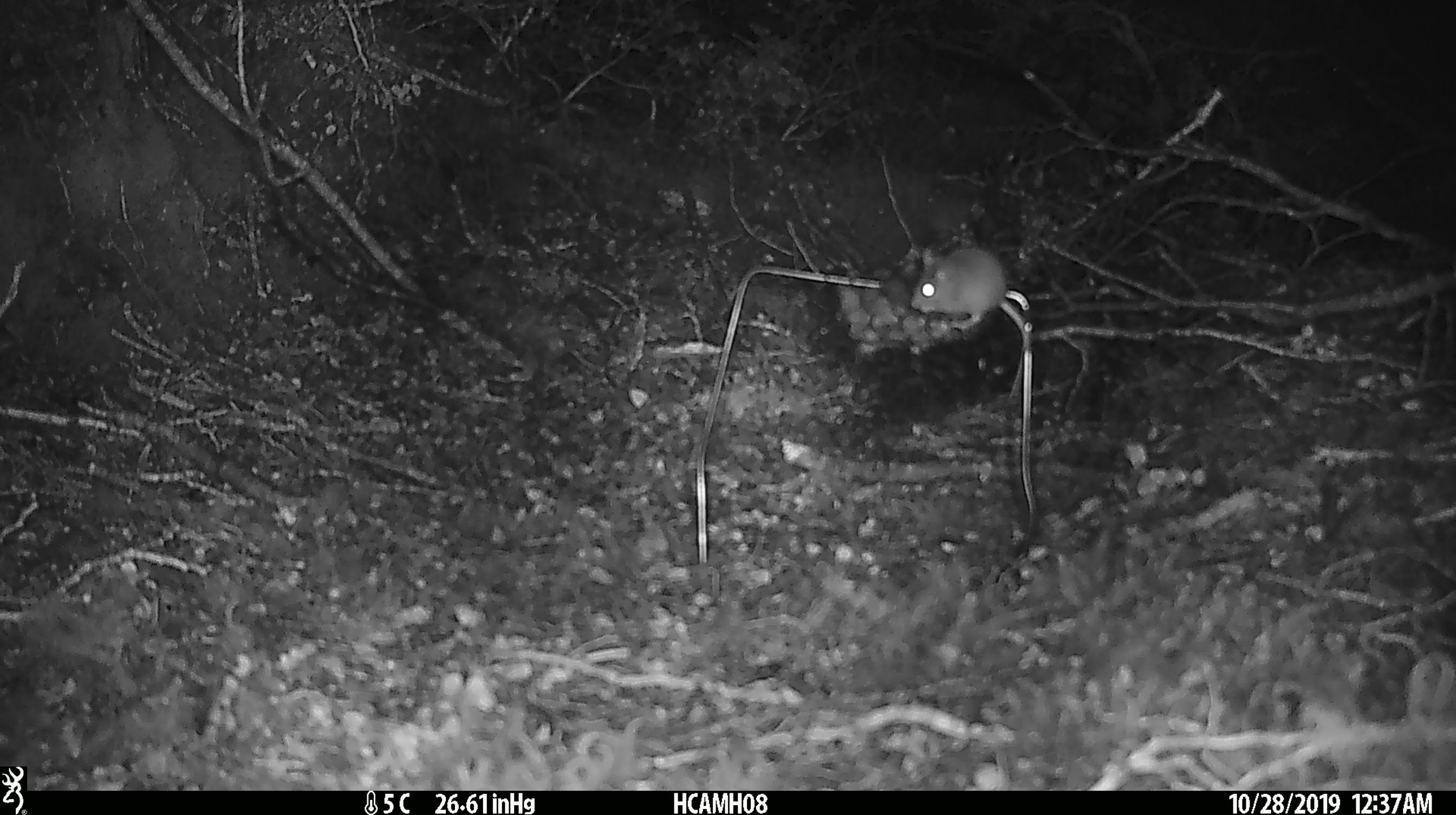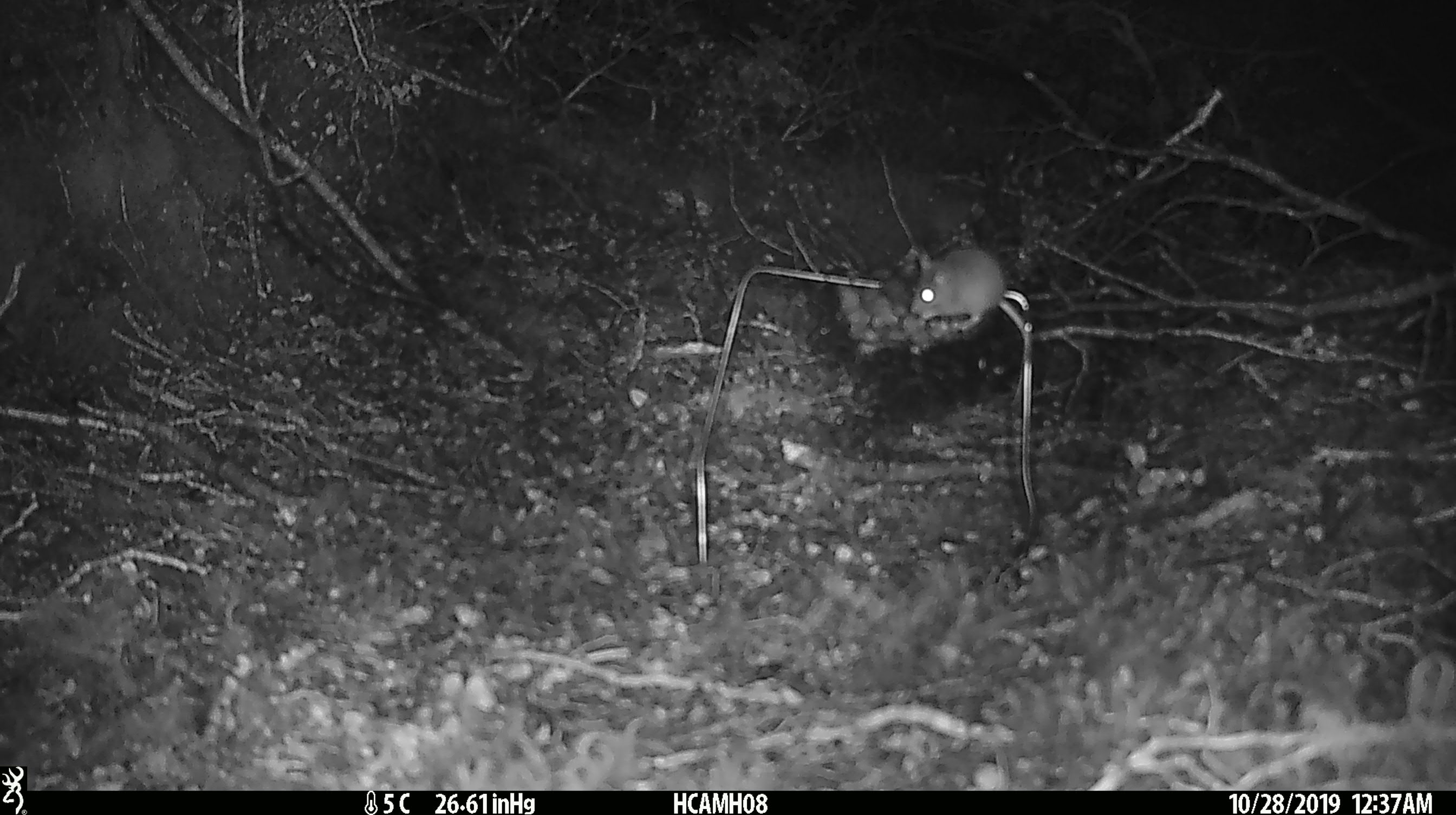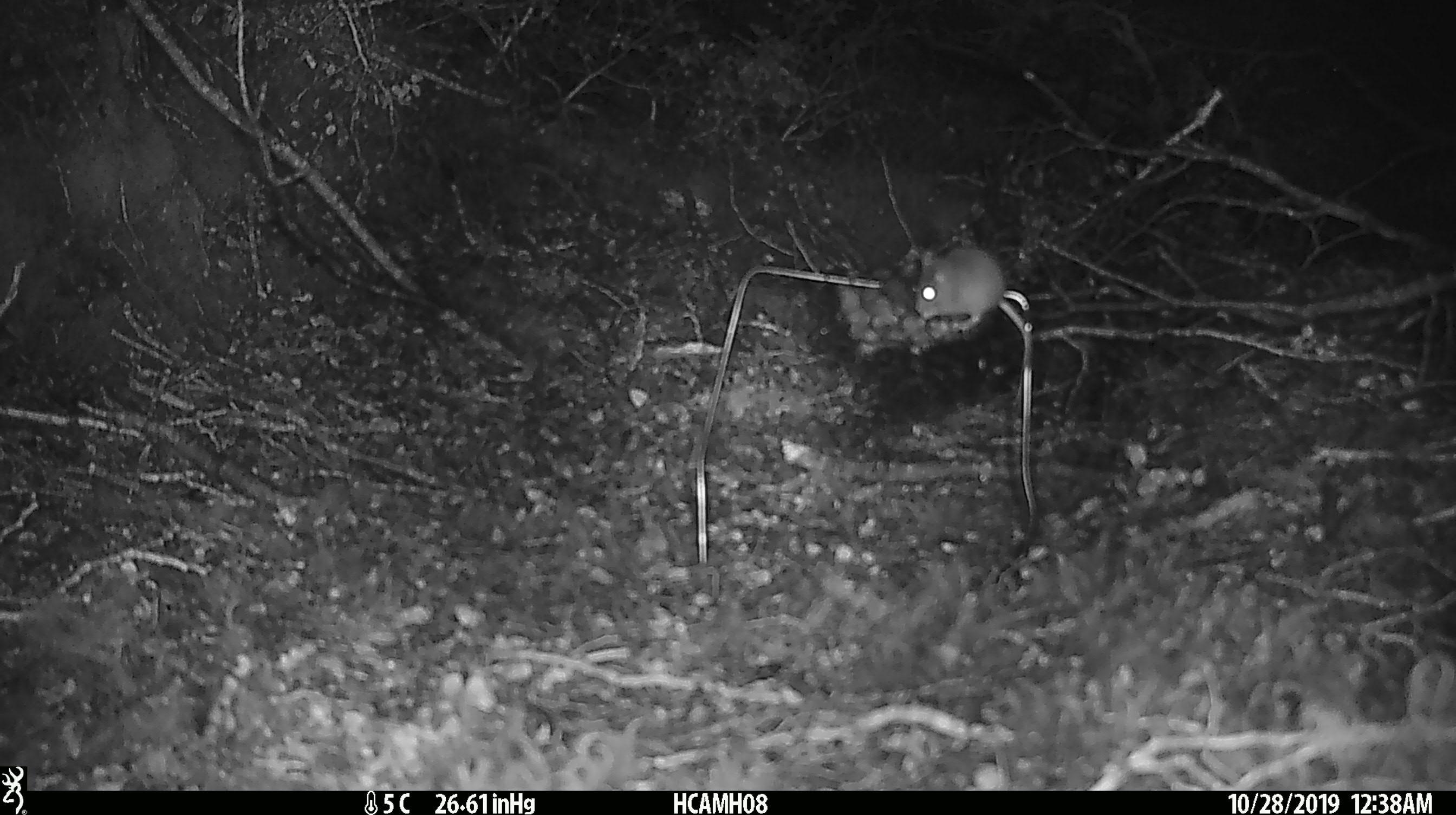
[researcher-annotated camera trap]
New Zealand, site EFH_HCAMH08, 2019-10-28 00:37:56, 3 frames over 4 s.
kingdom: Animalia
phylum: Chordata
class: Mammalia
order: Rodentia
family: Muridae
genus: Mus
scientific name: Mus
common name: mouse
Mouse (Mus).